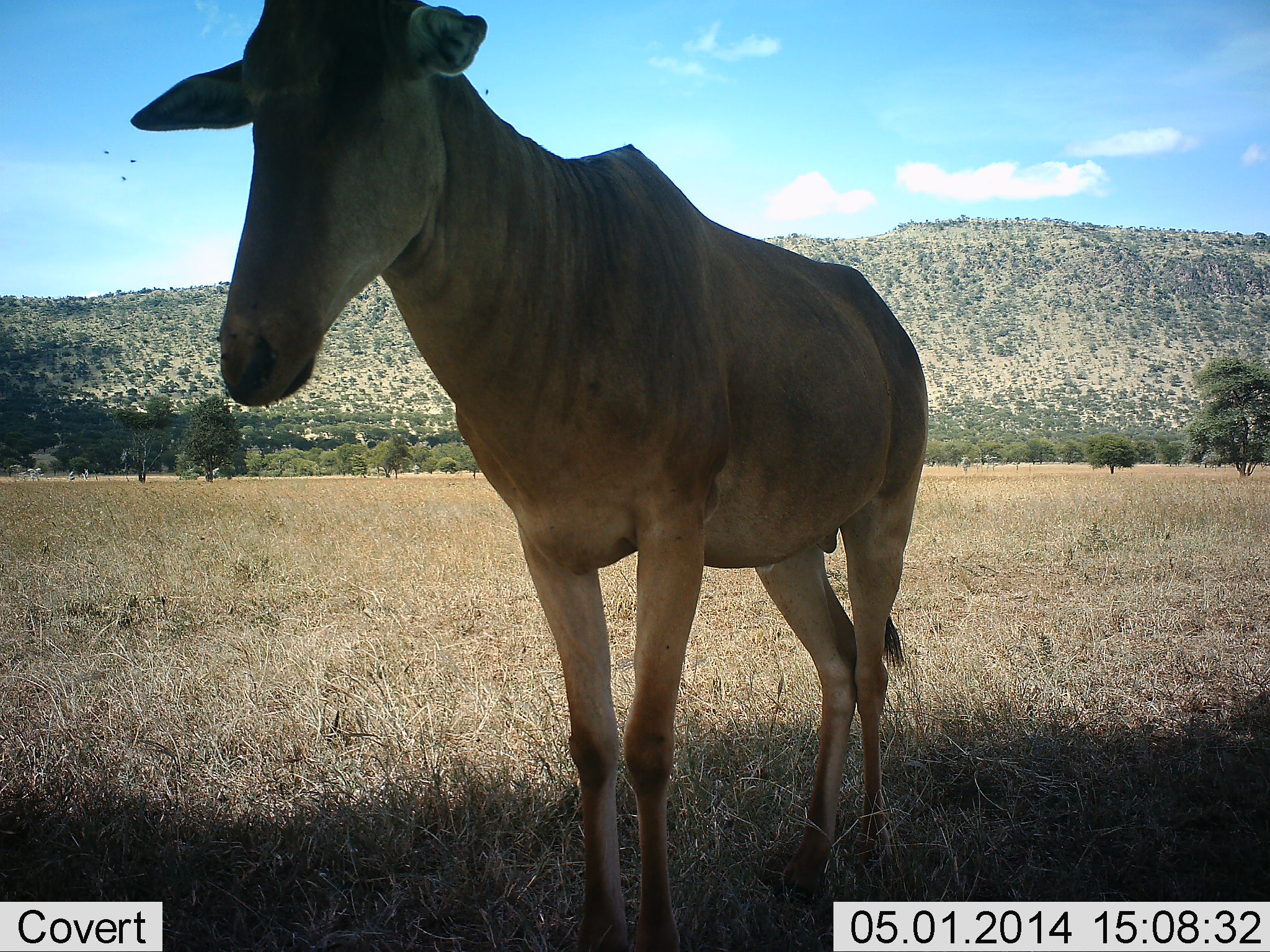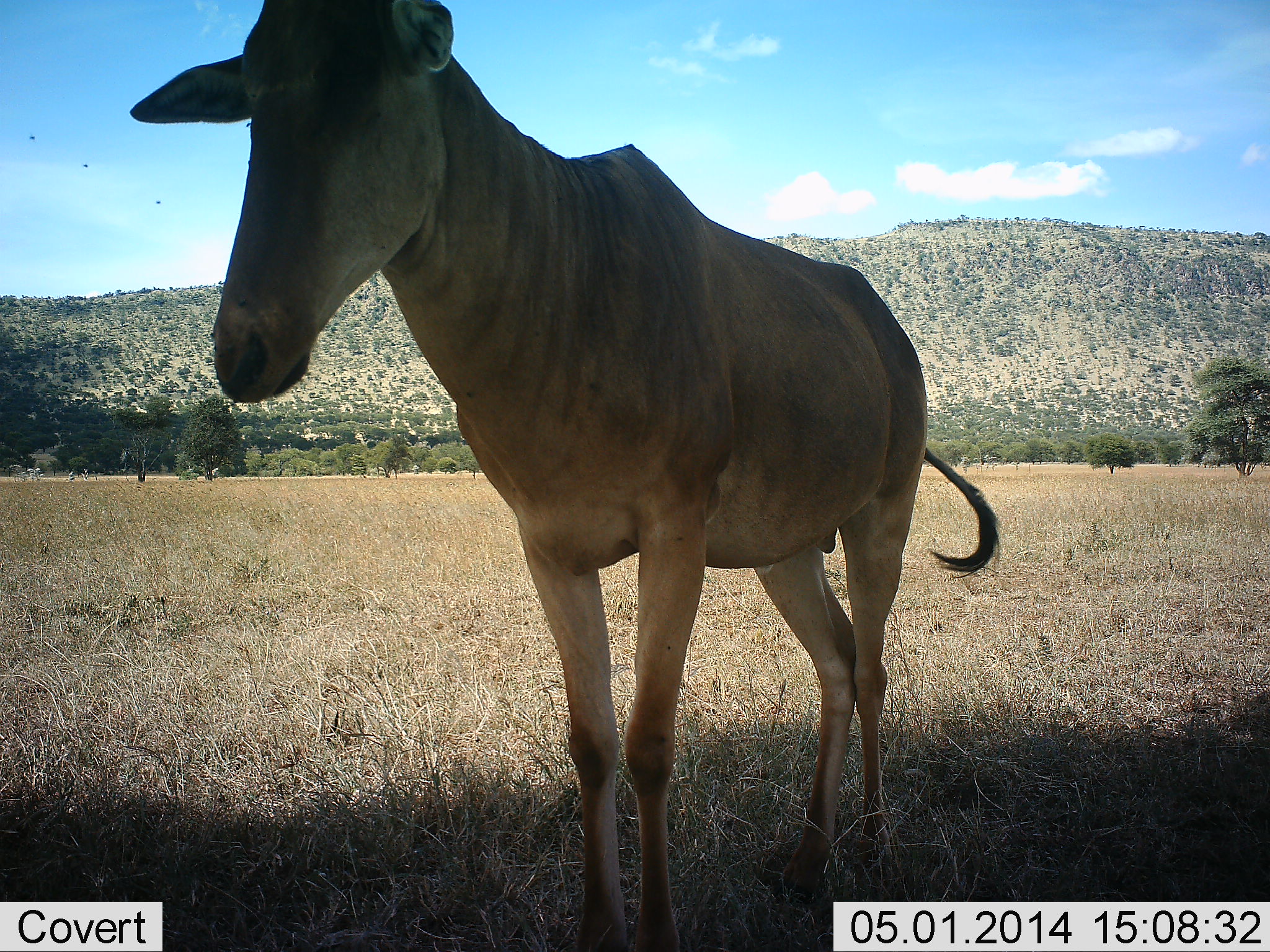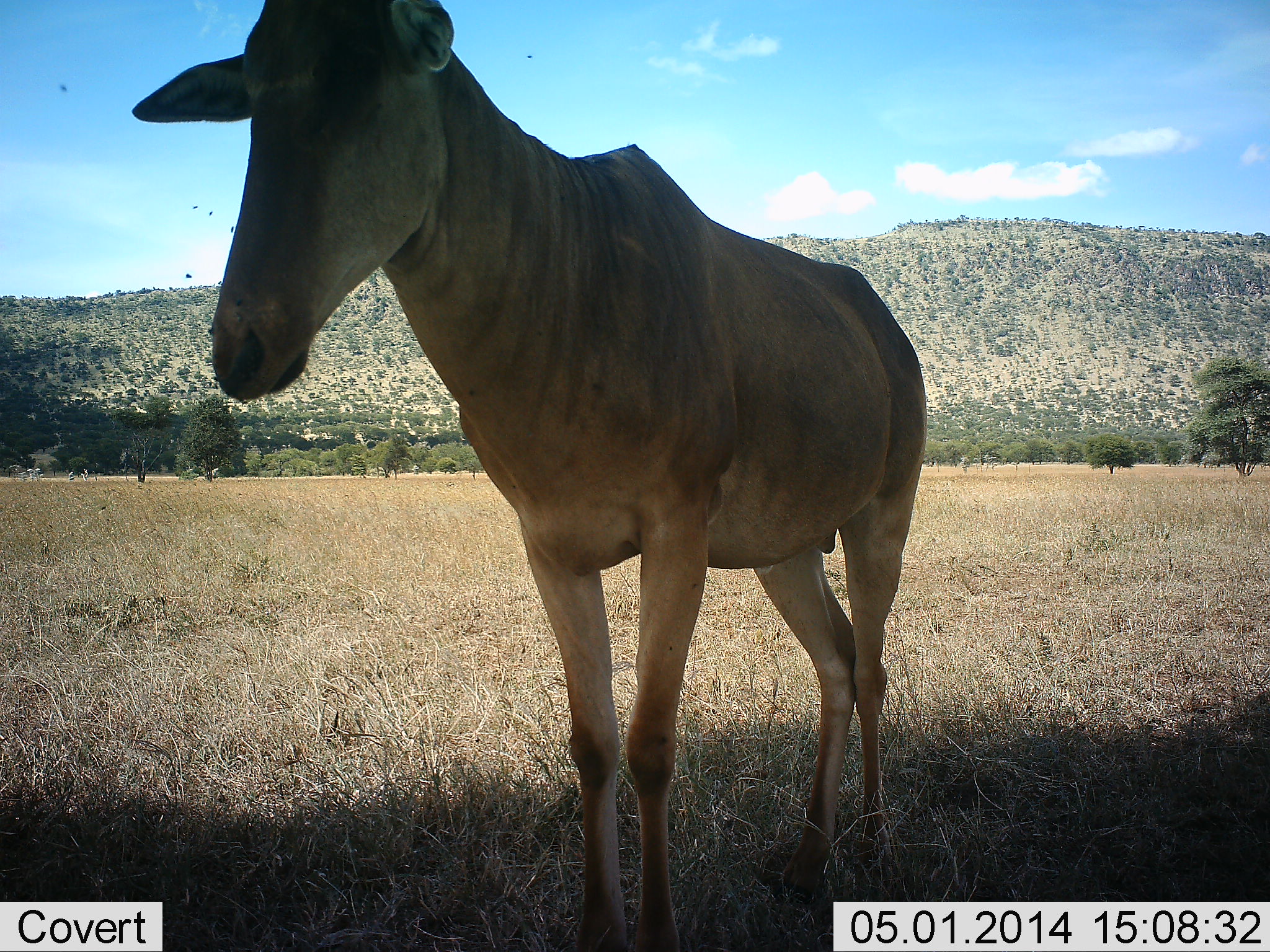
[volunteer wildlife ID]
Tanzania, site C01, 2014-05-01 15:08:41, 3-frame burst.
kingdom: Animalia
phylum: Chordata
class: Mammalia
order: Artiodactyla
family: Bovidae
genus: Alcelaphus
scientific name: Alcelaphus buselaphus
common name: hartebeest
Hartebeest (Alcelaphus buselaphus), count 1. Behavior (volunteer vote fractions): standing 100%, resting 0%, moving 0%, interacting 0%. Young present (vote fraction): 0%. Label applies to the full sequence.